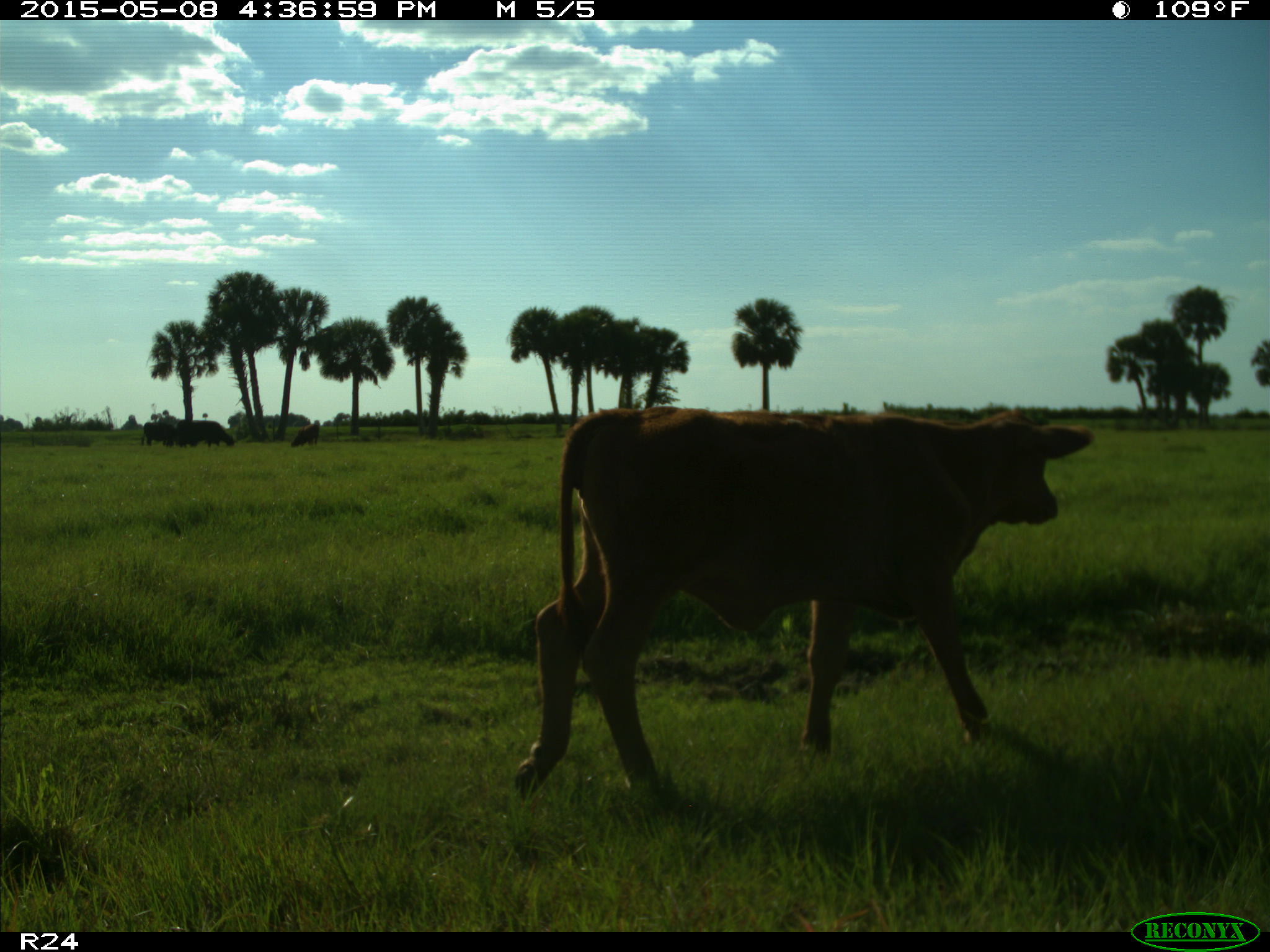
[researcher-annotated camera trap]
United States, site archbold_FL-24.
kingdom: Animalia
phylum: Chordata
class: Mammalia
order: Artiodactyla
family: Bovidae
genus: Bos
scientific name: Bos taurus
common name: domestic cow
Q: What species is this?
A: Bos taurus (domestic cow).